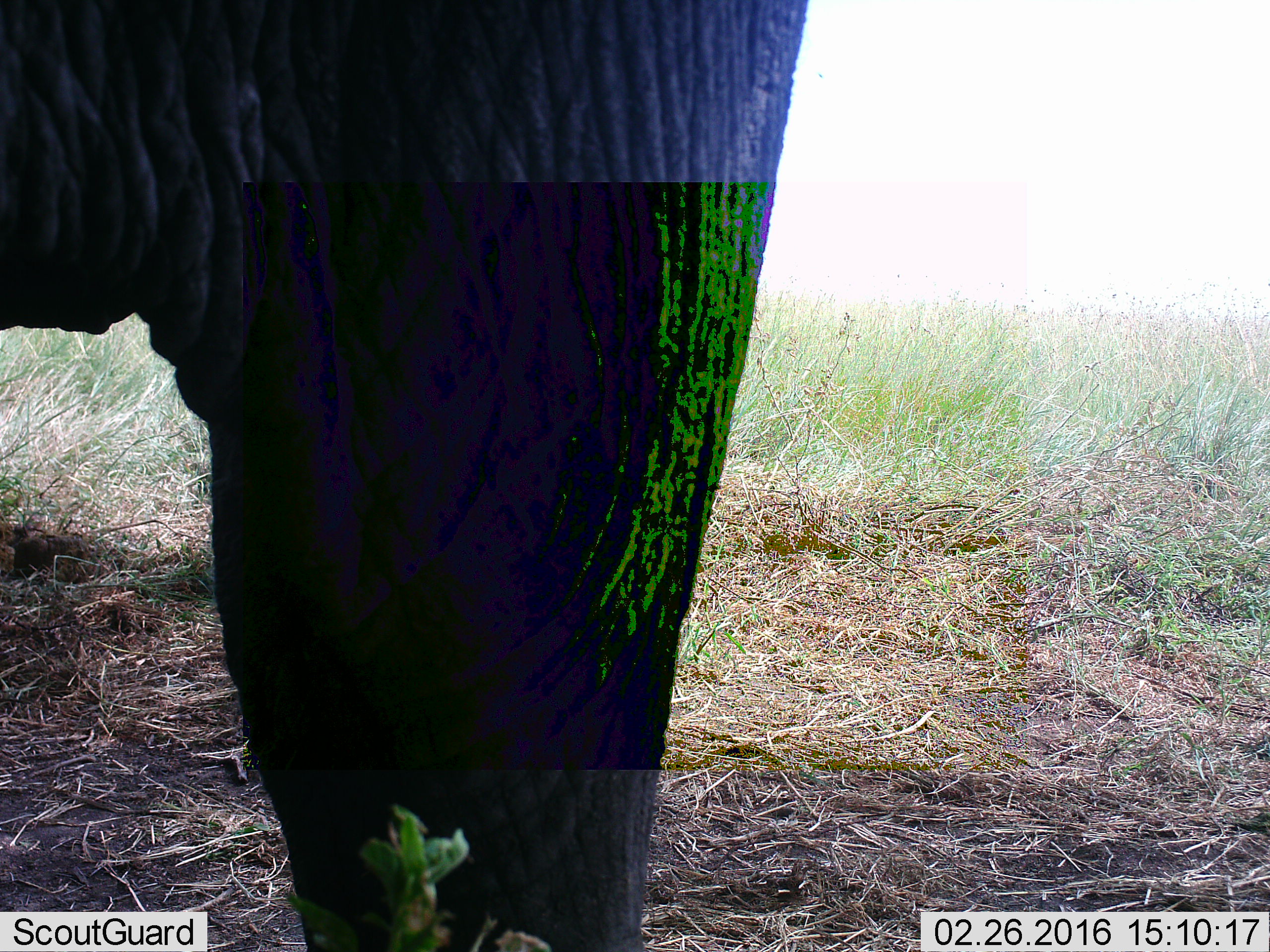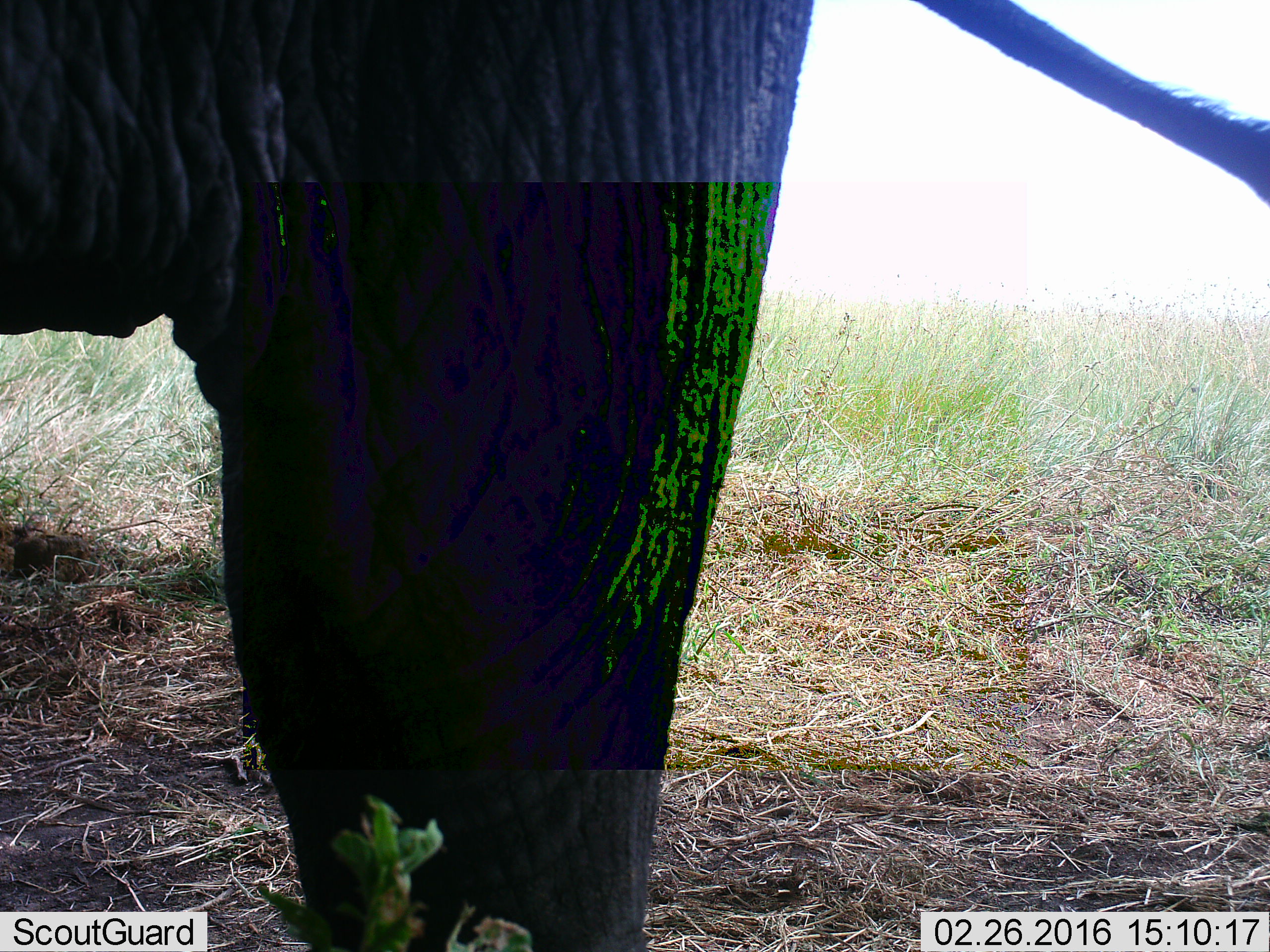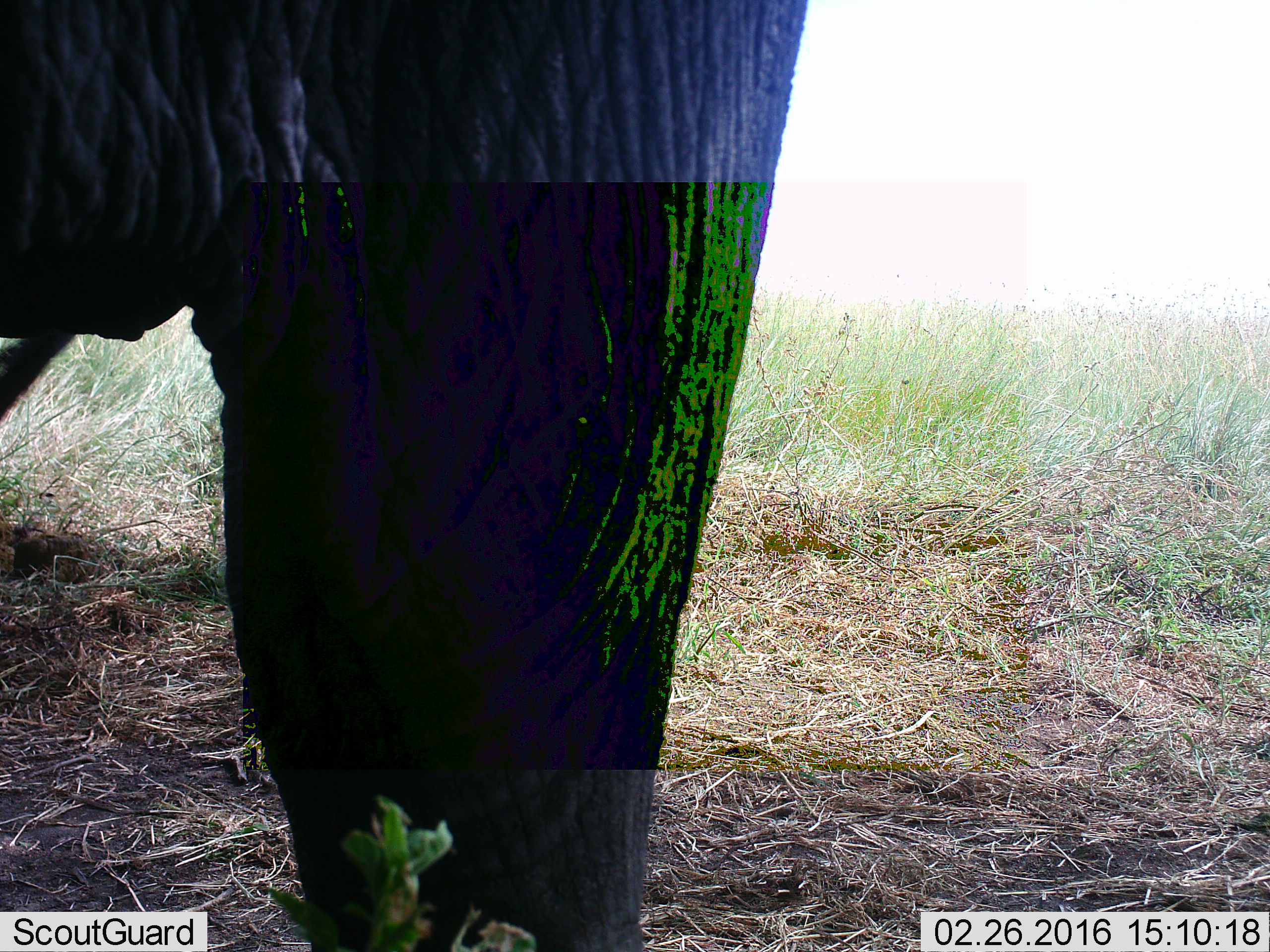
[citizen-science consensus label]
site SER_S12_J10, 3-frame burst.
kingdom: Animalia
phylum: Chordata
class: Mammalia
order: Proboscidea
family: Elephantidae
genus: Loxodonta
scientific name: Loxodonta africana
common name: african bush elephant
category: elephant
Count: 1.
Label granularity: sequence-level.